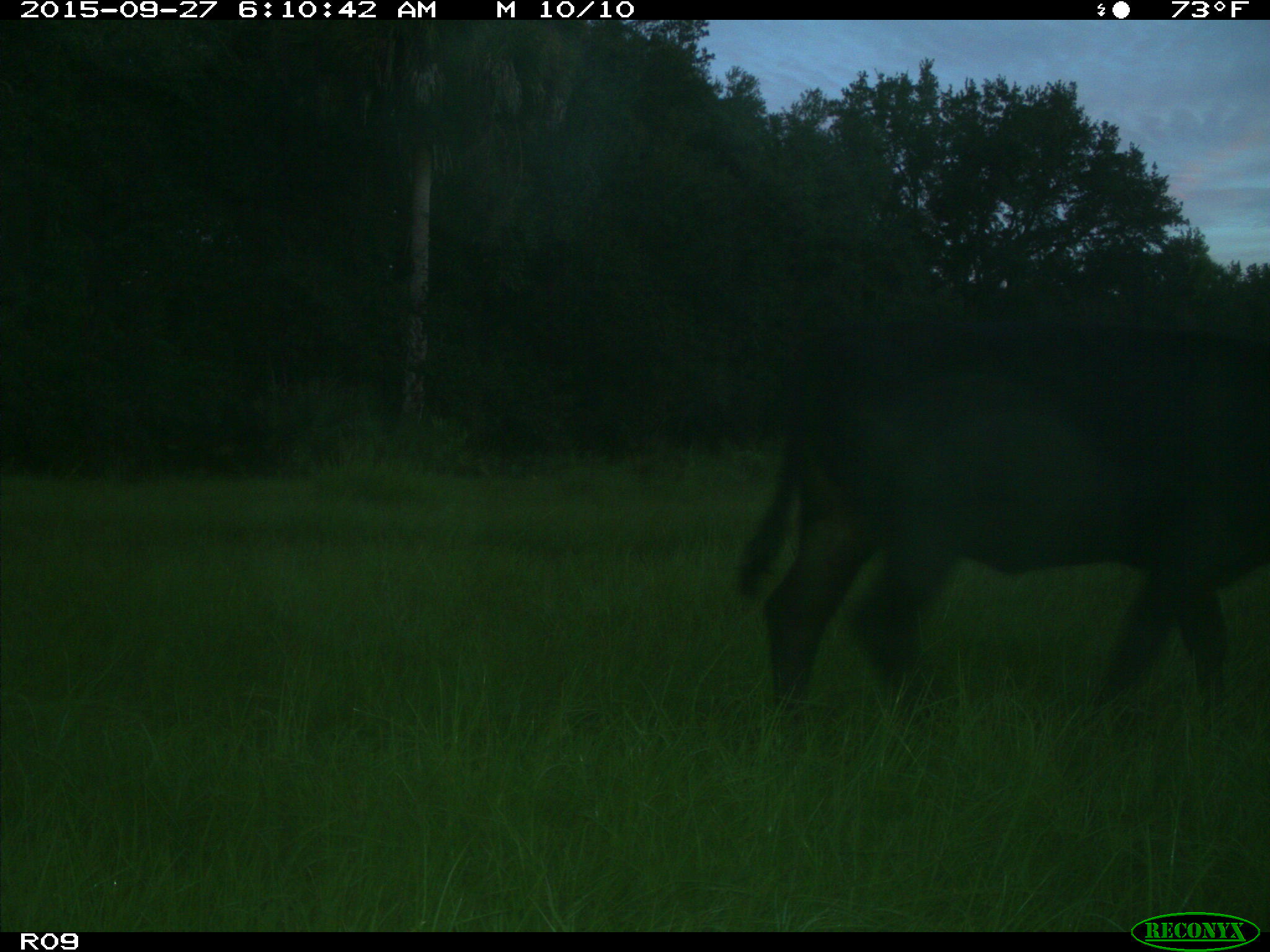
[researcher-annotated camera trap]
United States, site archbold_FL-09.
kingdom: Animalia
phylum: Chordata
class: Mammalia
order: Artiodactyla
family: Bovidae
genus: Bos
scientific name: Bos taurus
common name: domestic cow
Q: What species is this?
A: Bos taurus (domestic cow).